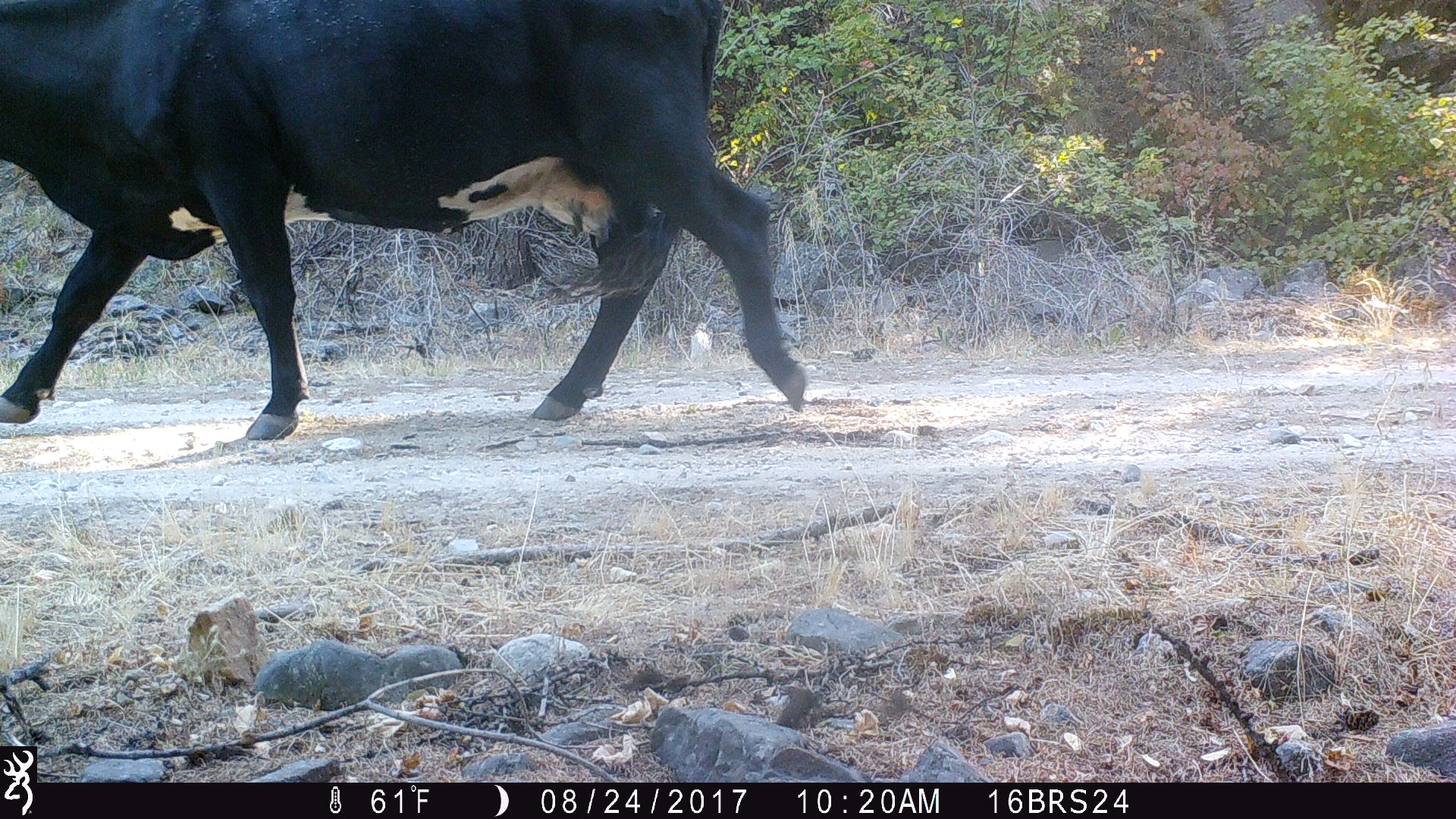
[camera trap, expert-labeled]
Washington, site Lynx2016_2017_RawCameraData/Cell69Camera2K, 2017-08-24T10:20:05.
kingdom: Animalia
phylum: Chordata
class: Mammalia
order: Artiodactyla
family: Bovidae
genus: Bos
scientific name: Bos taurus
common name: domestic cattle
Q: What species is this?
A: Domestic cattle (Bos taurus).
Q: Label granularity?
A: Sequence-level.